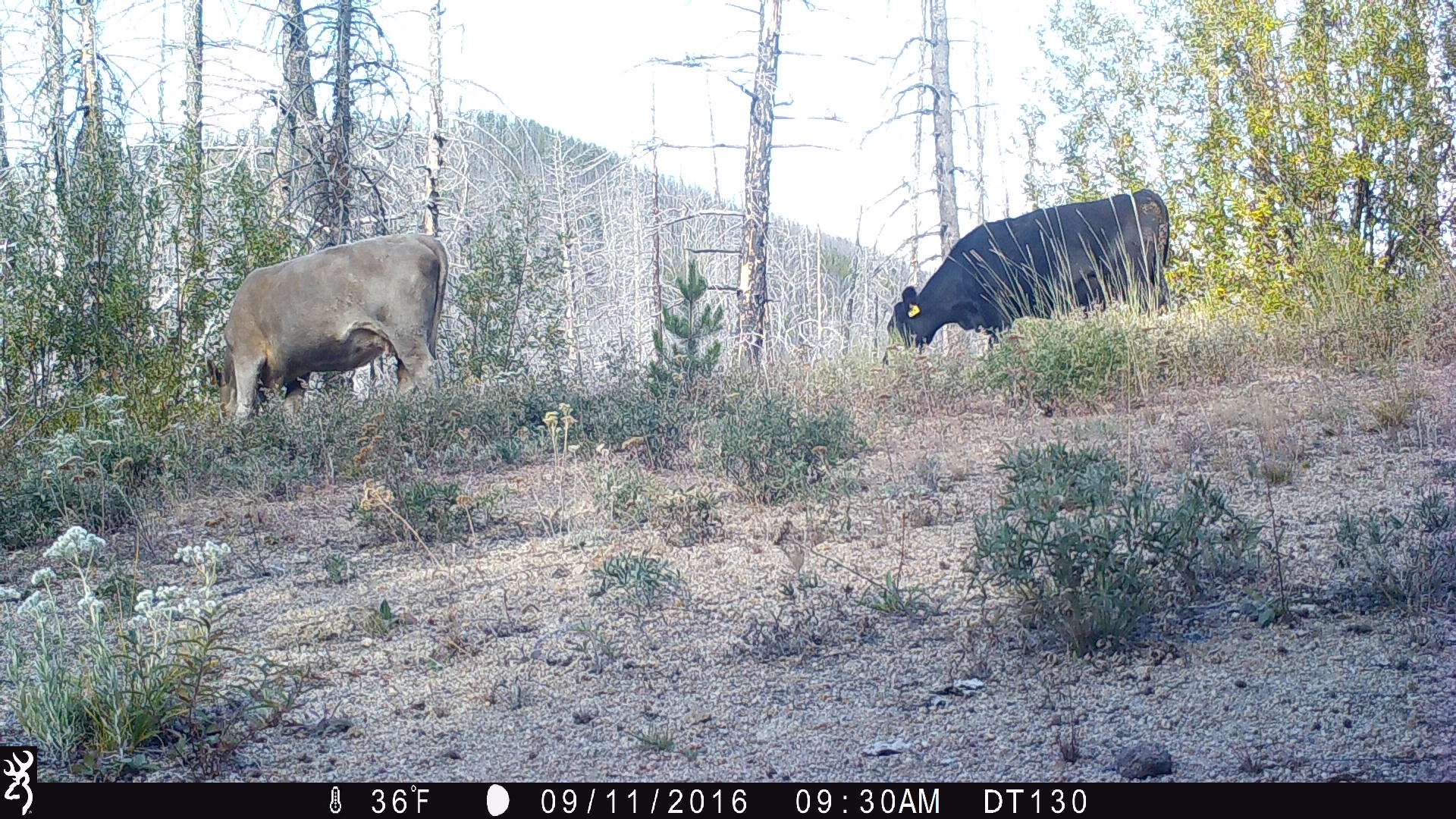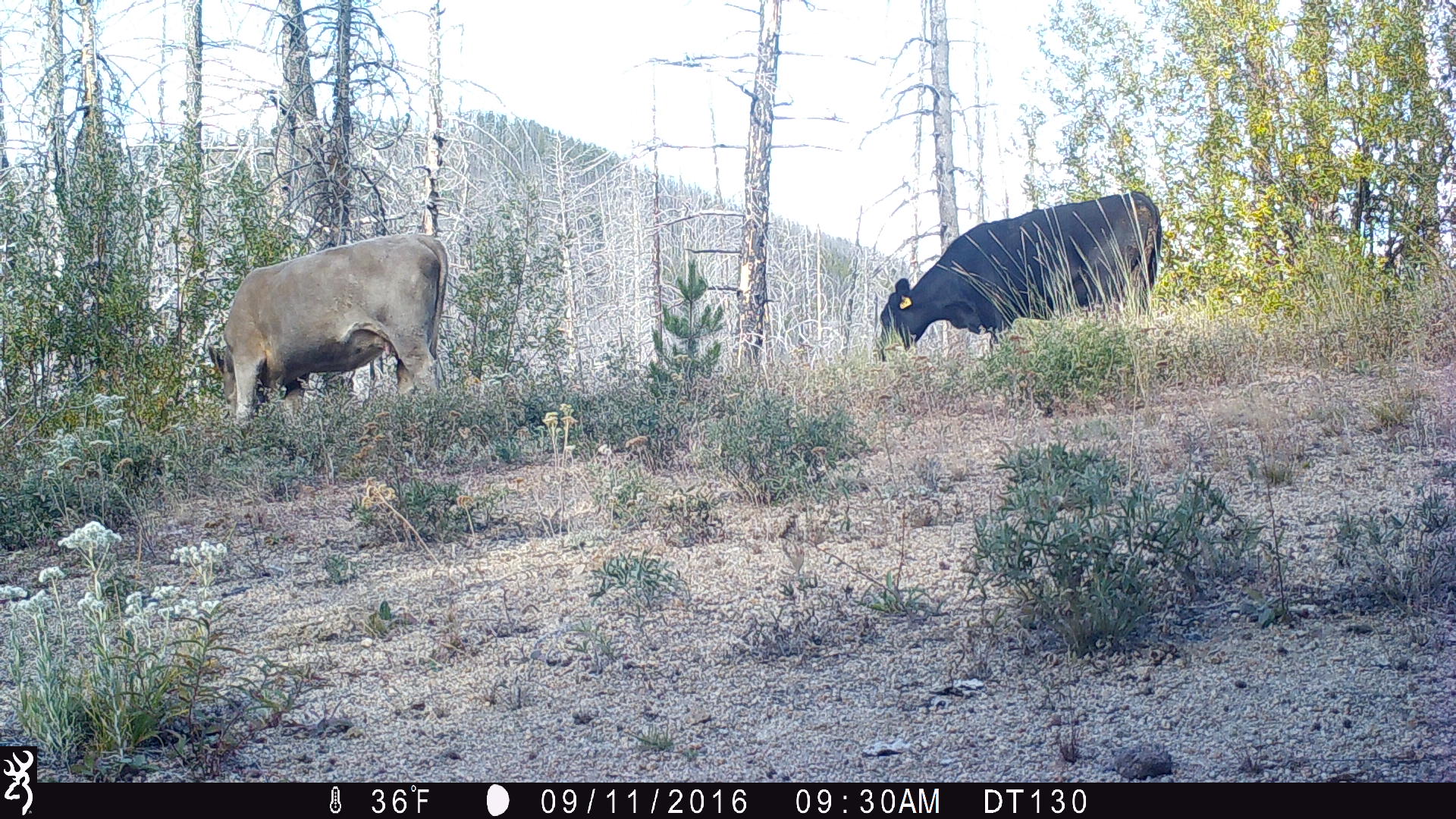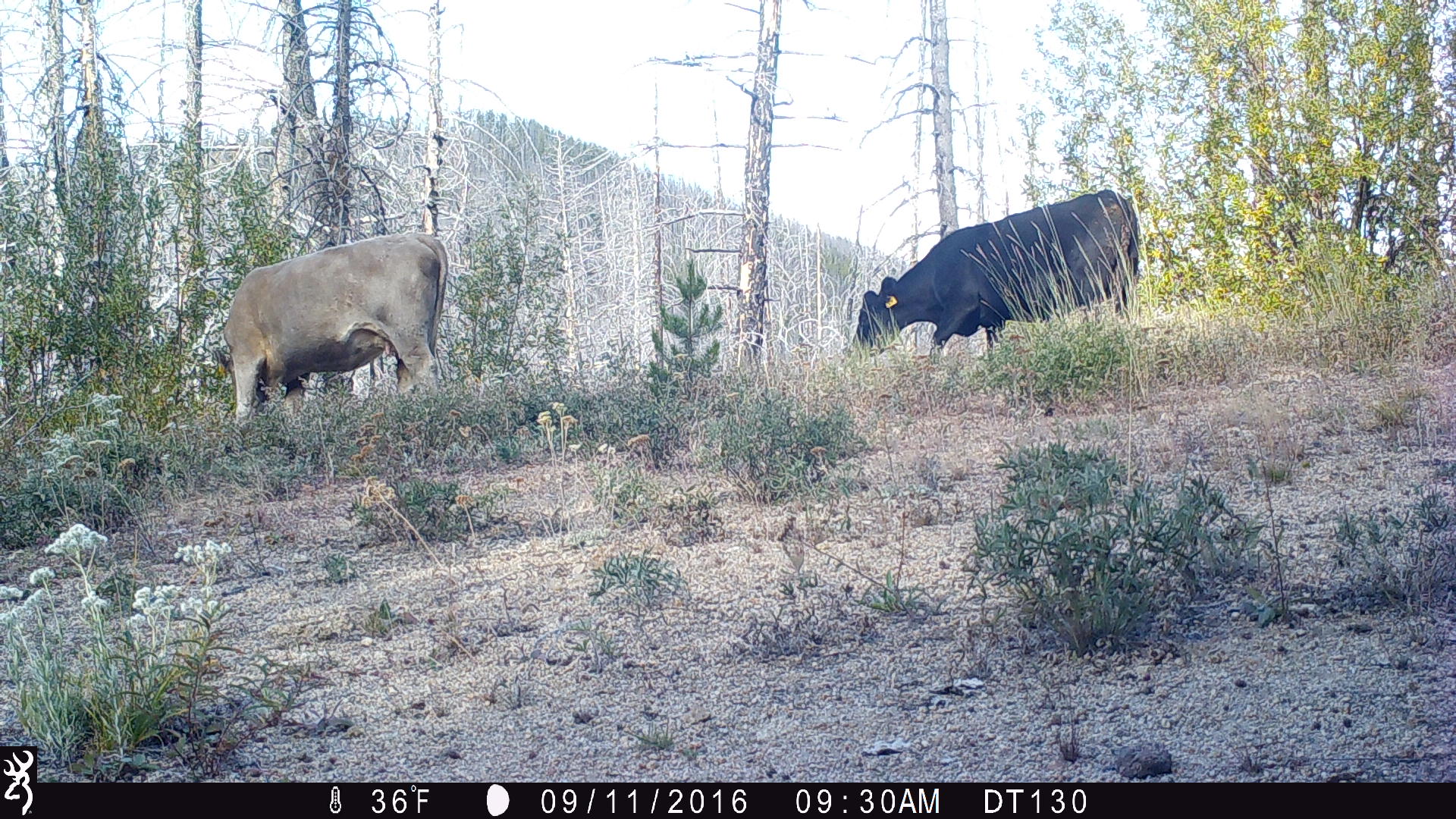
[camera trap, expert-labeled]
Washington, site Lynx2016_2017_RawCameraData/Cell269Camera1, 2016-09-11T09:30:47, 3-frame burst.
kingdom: Animalia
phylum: Chordata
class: Mammalia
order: Artiodactyla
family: Bovidae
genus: Bos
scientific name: Bos taurus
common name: domestic cattle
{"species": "domestic cattle (Bos taurus)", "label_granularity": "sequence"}